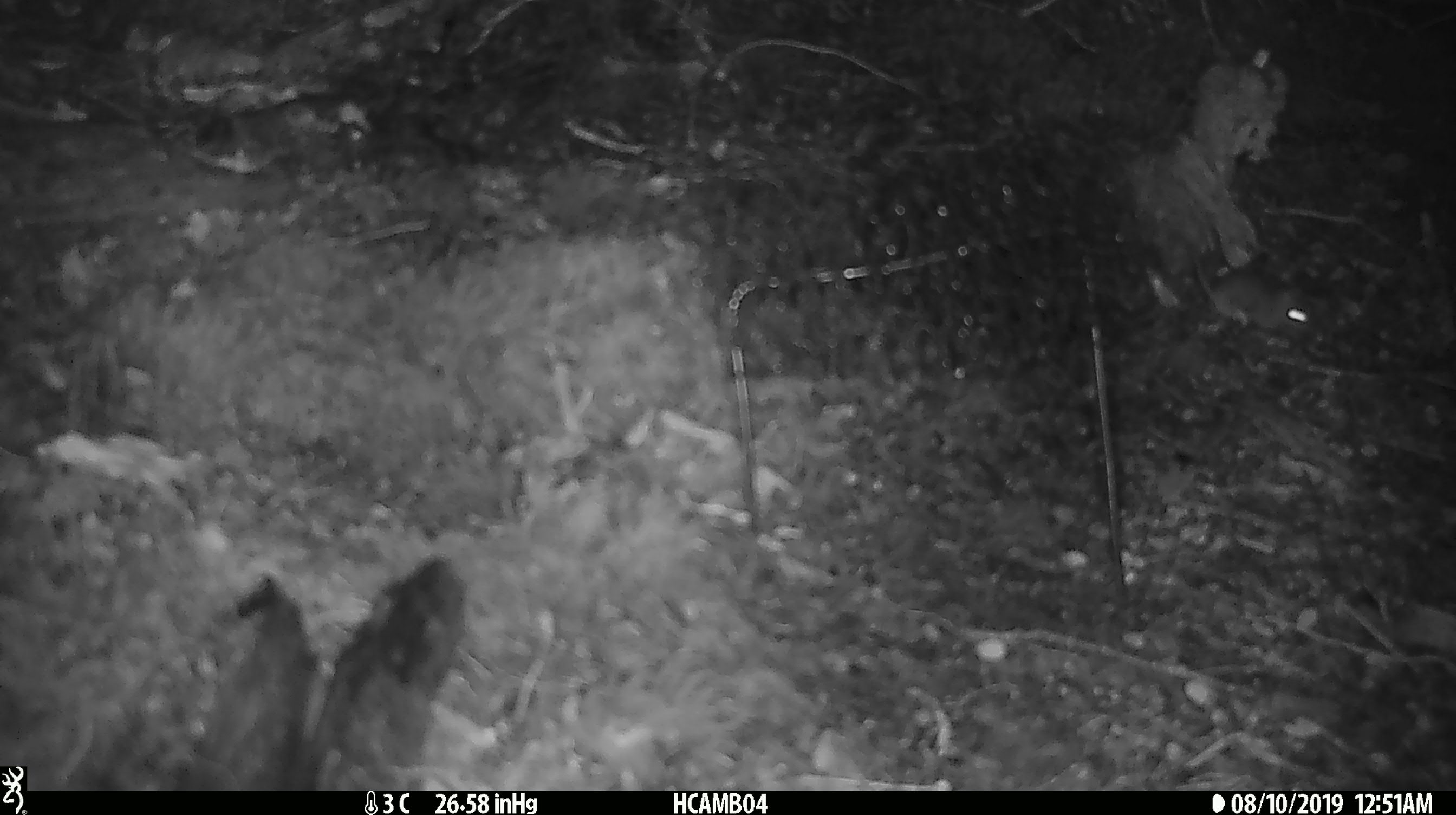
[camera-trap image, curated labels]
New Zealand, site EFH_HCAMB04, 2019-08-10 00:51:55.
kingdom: Animalia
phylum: Chordata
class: Mammalia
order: Rodentia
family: Muridae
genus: Mus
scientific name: Mus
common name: mouse